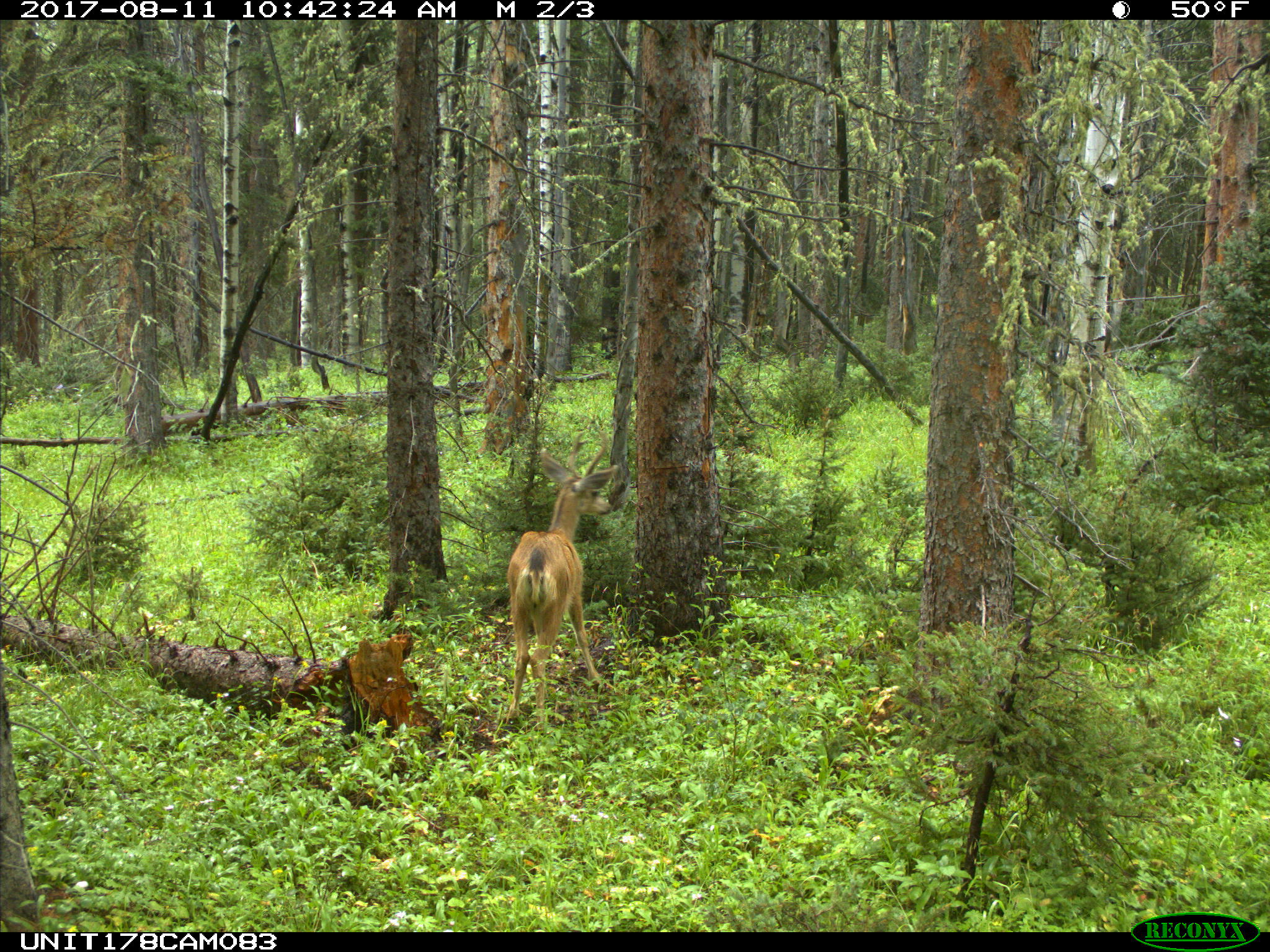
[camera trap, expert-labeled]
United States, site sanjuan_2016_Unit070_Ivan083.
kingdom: Animalia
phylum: Chordata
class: Mammalia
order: Artiodactyla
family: Cervidae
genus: Odocoileus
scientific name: Odocoileus hemionus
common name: mule deer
Odocoileus hemionus (mule deer).